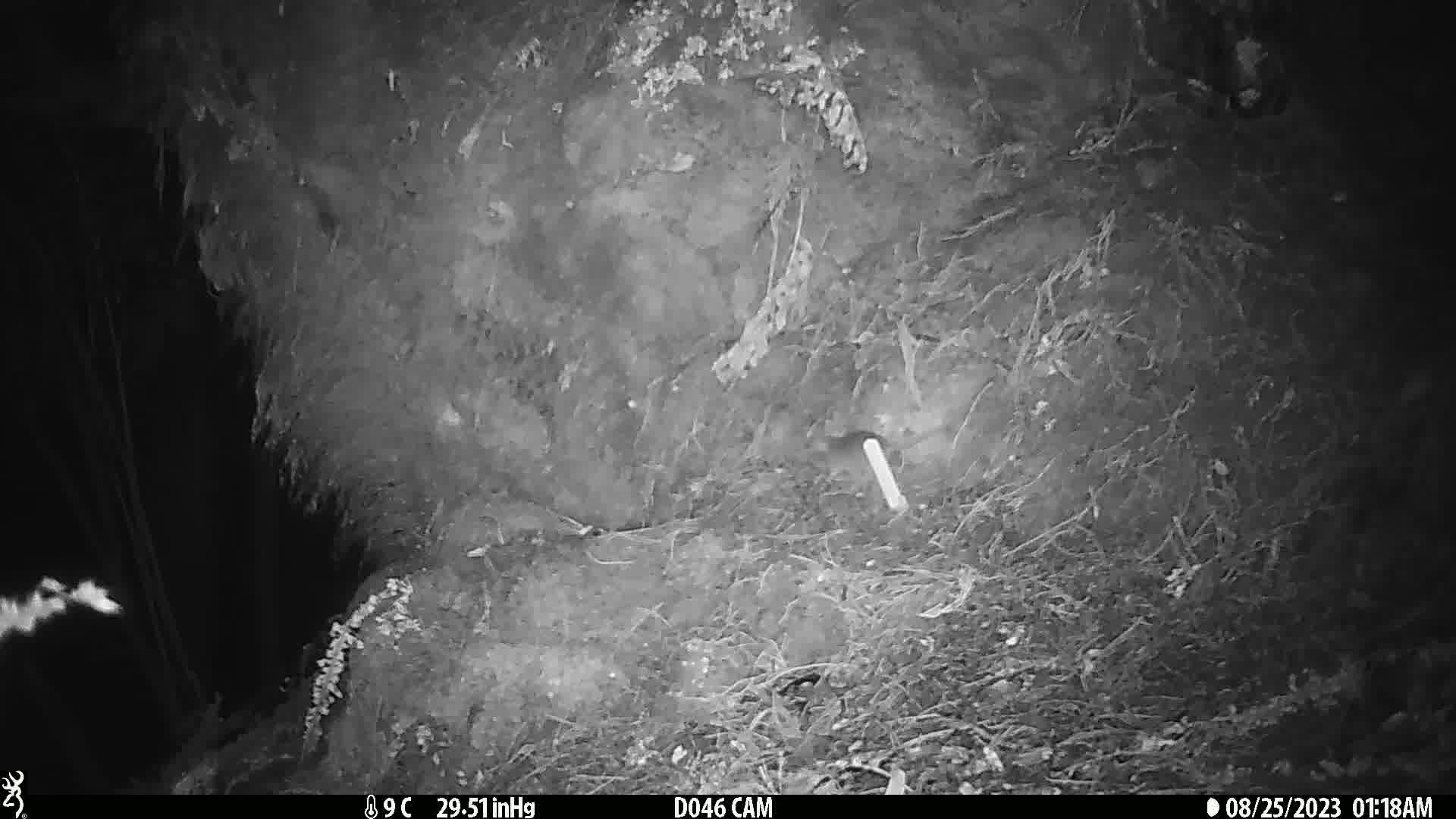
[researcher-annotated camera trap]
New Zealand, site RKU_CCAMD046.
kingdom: Animalia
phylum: Chordata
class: Mammalia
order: Rodentia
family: Muridae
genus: Rattus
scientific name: Rattus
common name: rat